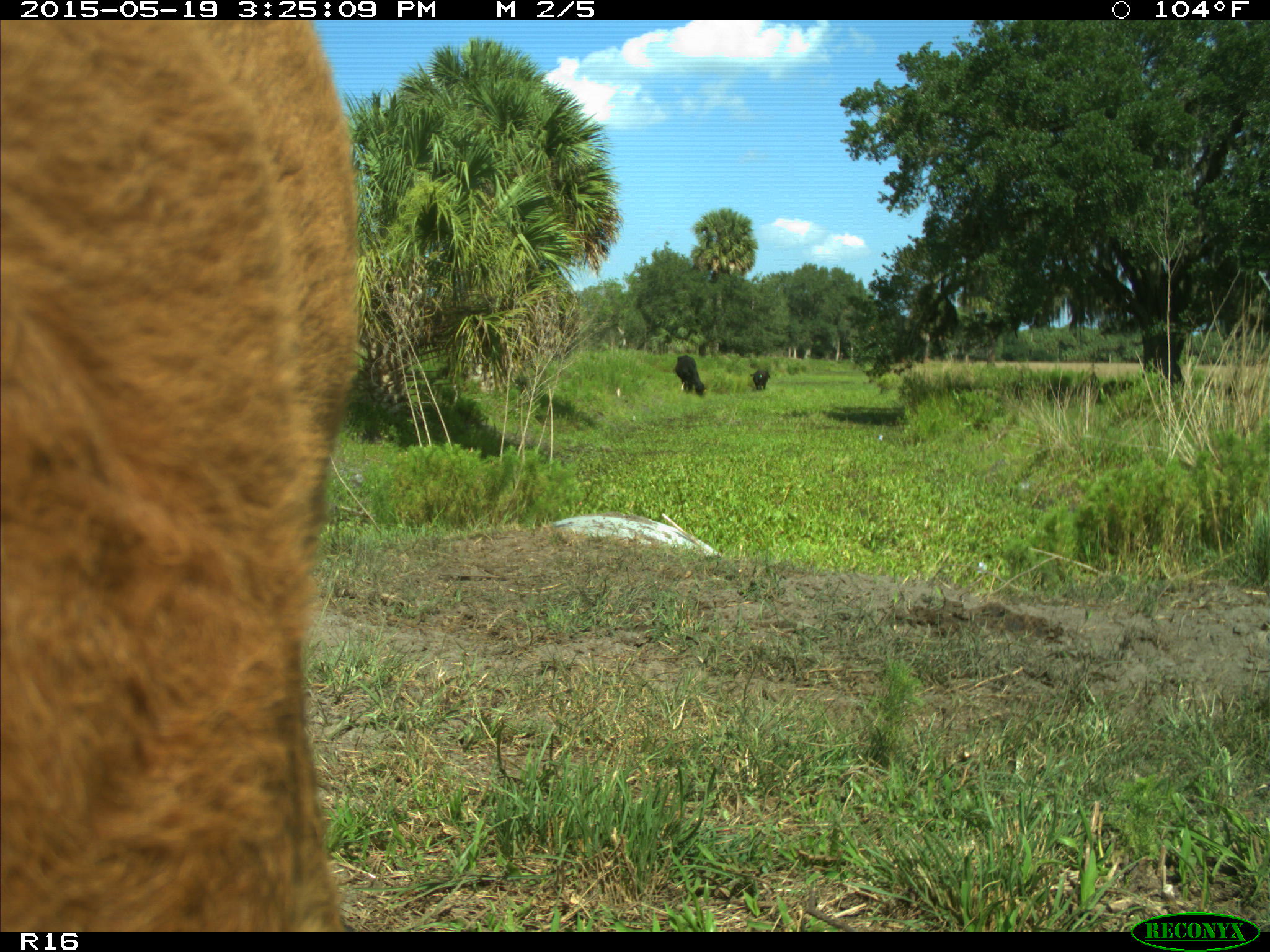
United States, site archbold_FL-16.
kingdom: Animalia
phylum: Chordata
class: Mammalia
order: Artiodactyla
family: Bovidae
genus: Bos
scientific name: Bos taurus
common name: domestic cow